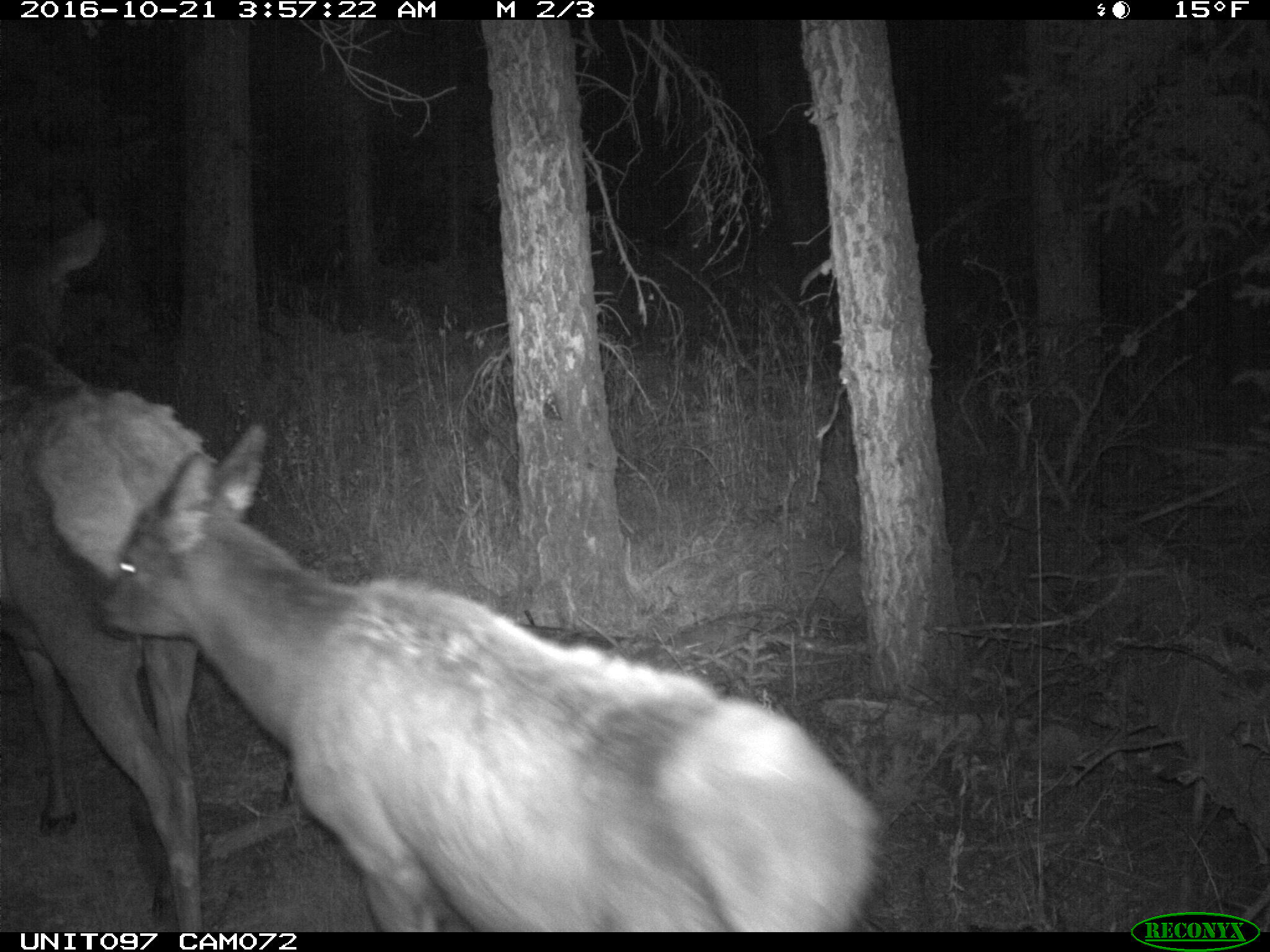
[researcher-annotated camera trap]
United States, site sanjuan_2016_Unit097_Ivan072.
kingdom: Animalia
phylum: Chordata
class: Mammalia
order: Artiodactyla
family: Cervidae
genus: Cervus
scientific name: Cervus elaphus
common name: red deer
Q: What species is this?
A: Cervus elaphus (red deer).